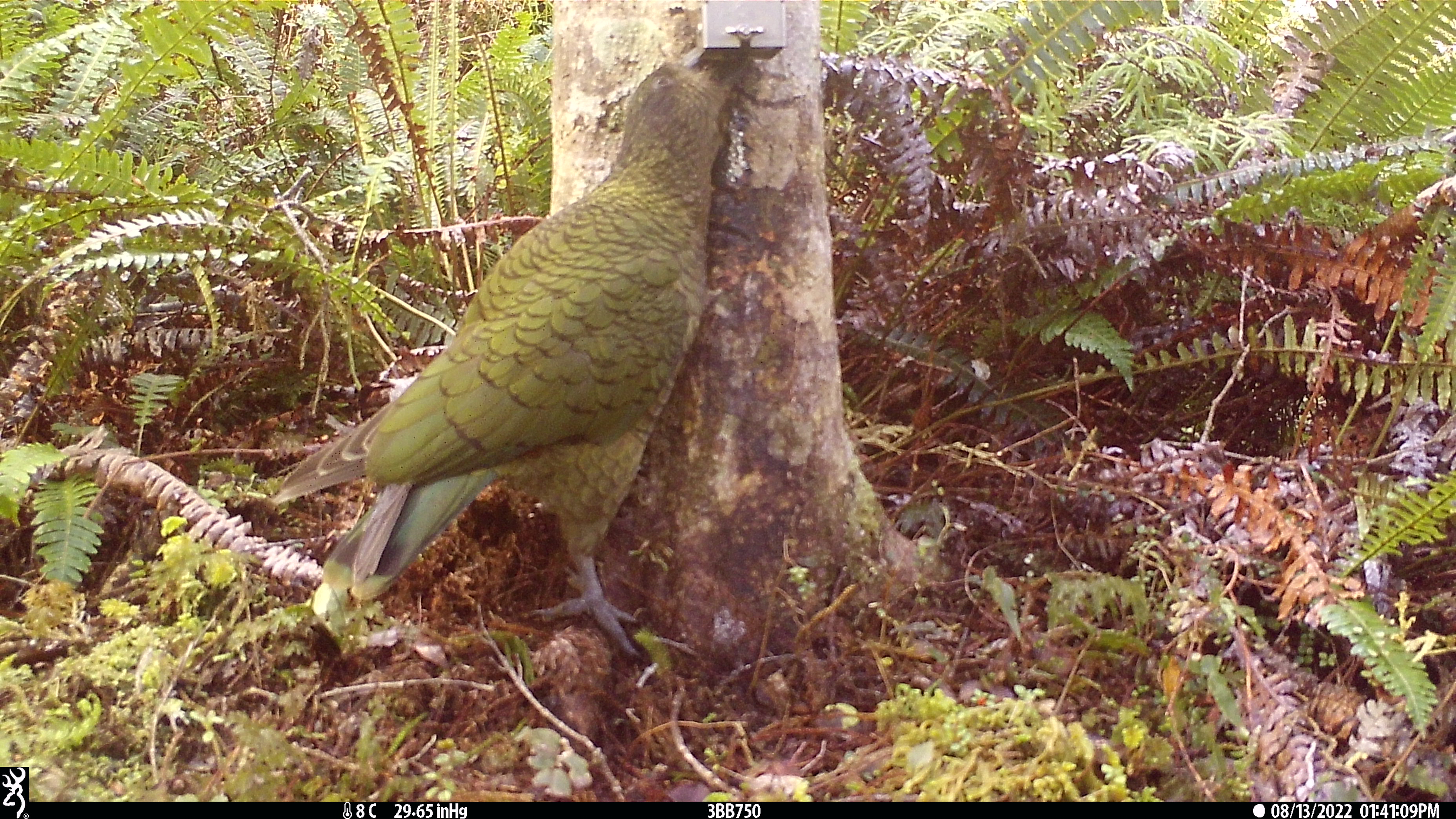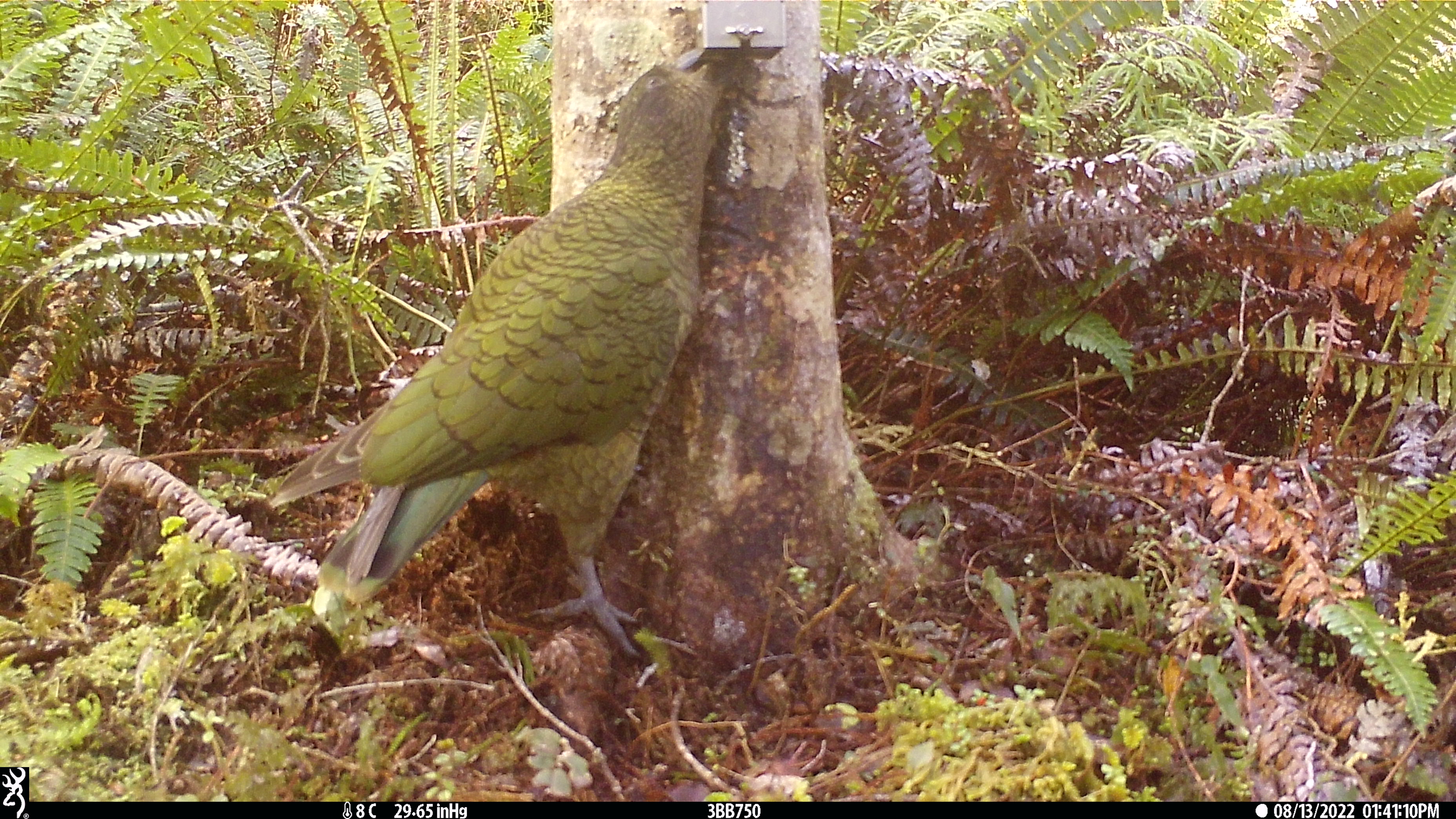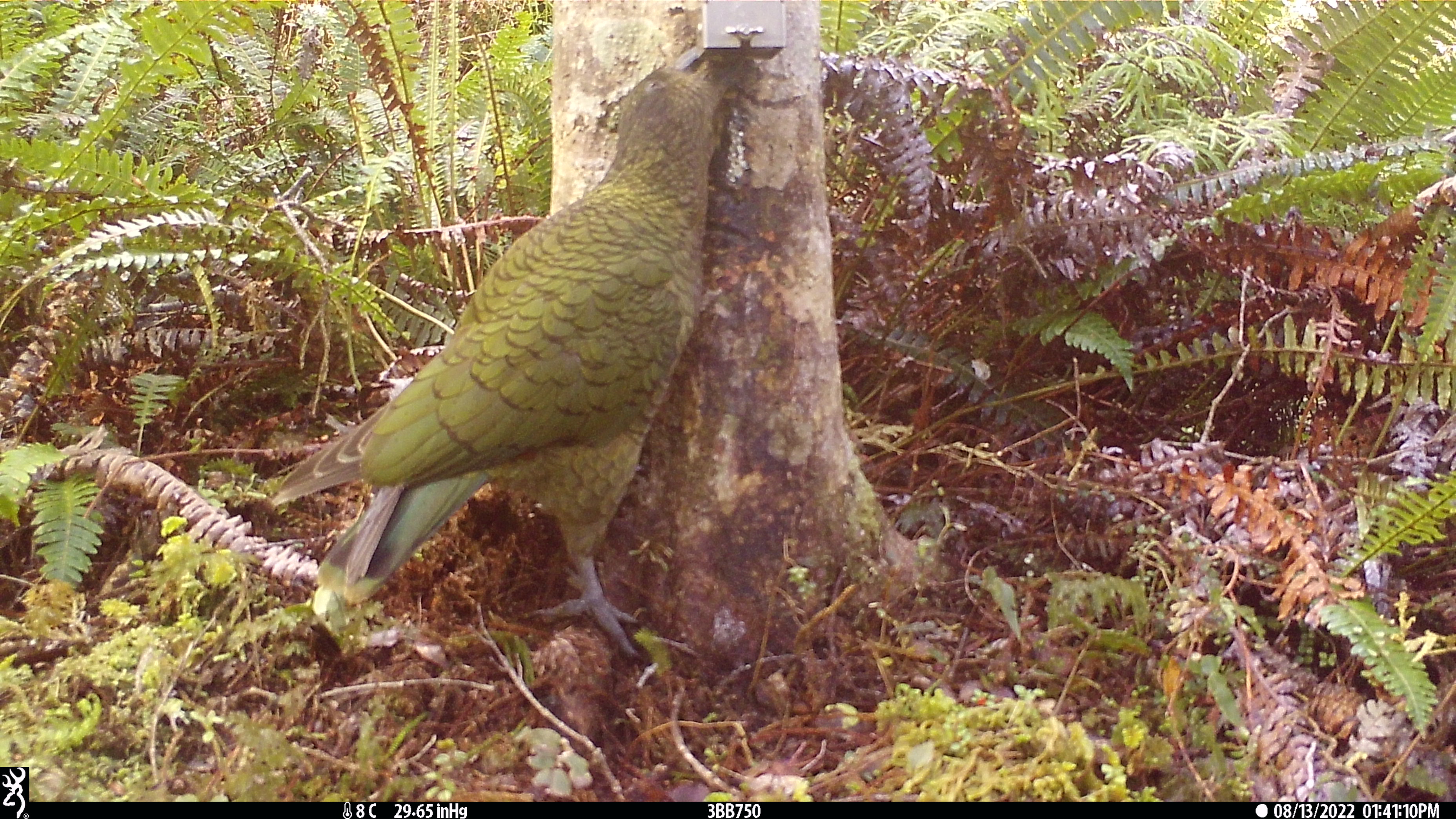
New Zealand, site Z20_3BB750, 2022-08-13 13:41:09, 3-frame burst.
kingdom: Animalia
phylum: Chordata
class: Aves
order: Psittaciformes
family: Strigopidae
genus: Nestor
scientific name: Nestor notabilis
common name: kea